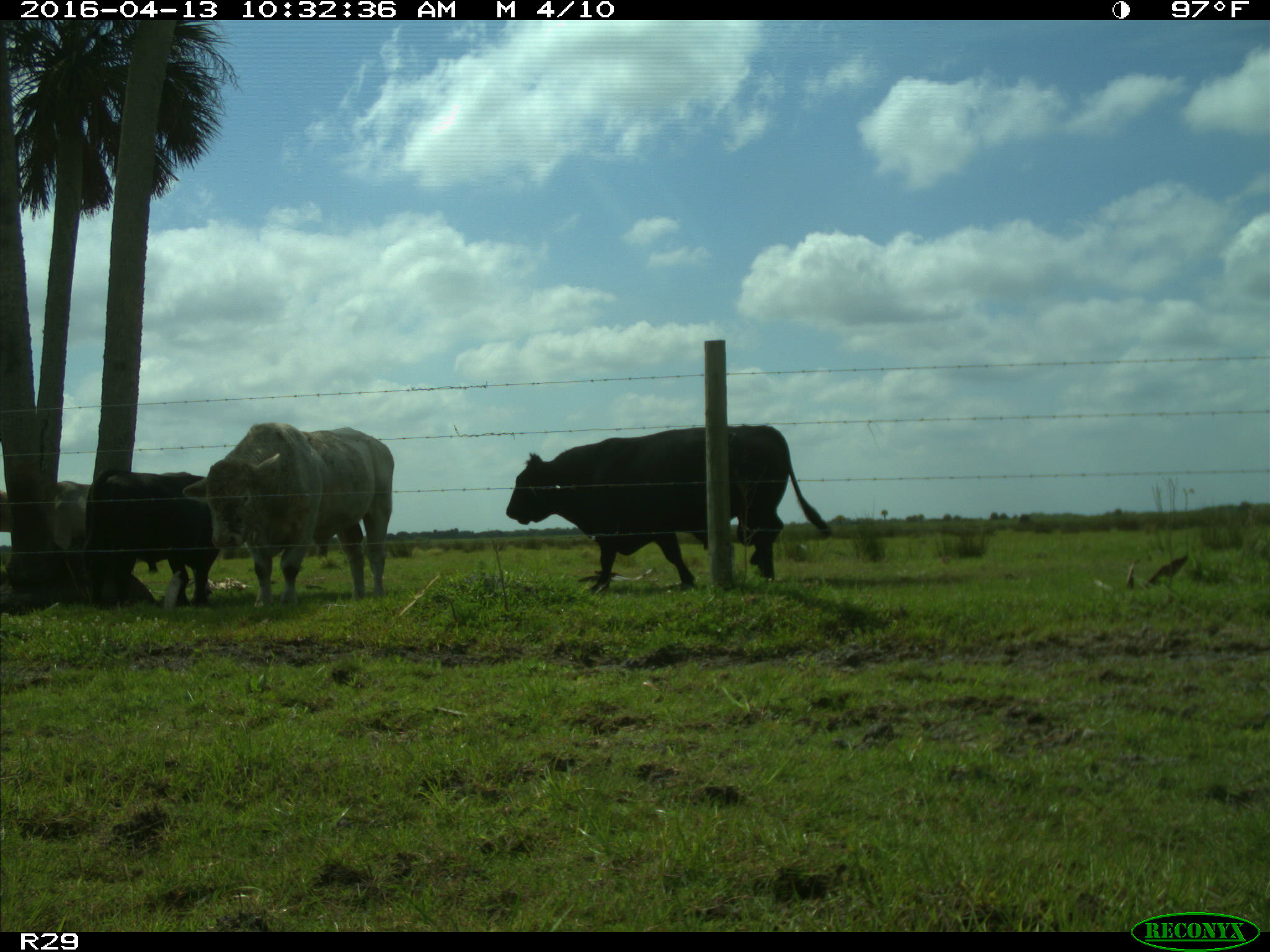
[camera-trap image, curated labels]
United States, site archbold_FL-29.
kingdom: Animalia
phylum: Chordata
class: Mammalia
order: Artiodactyla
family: Bovidae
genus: Bos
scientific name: Bos taurus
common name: domestic cow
Bos taurus (domestic cow).